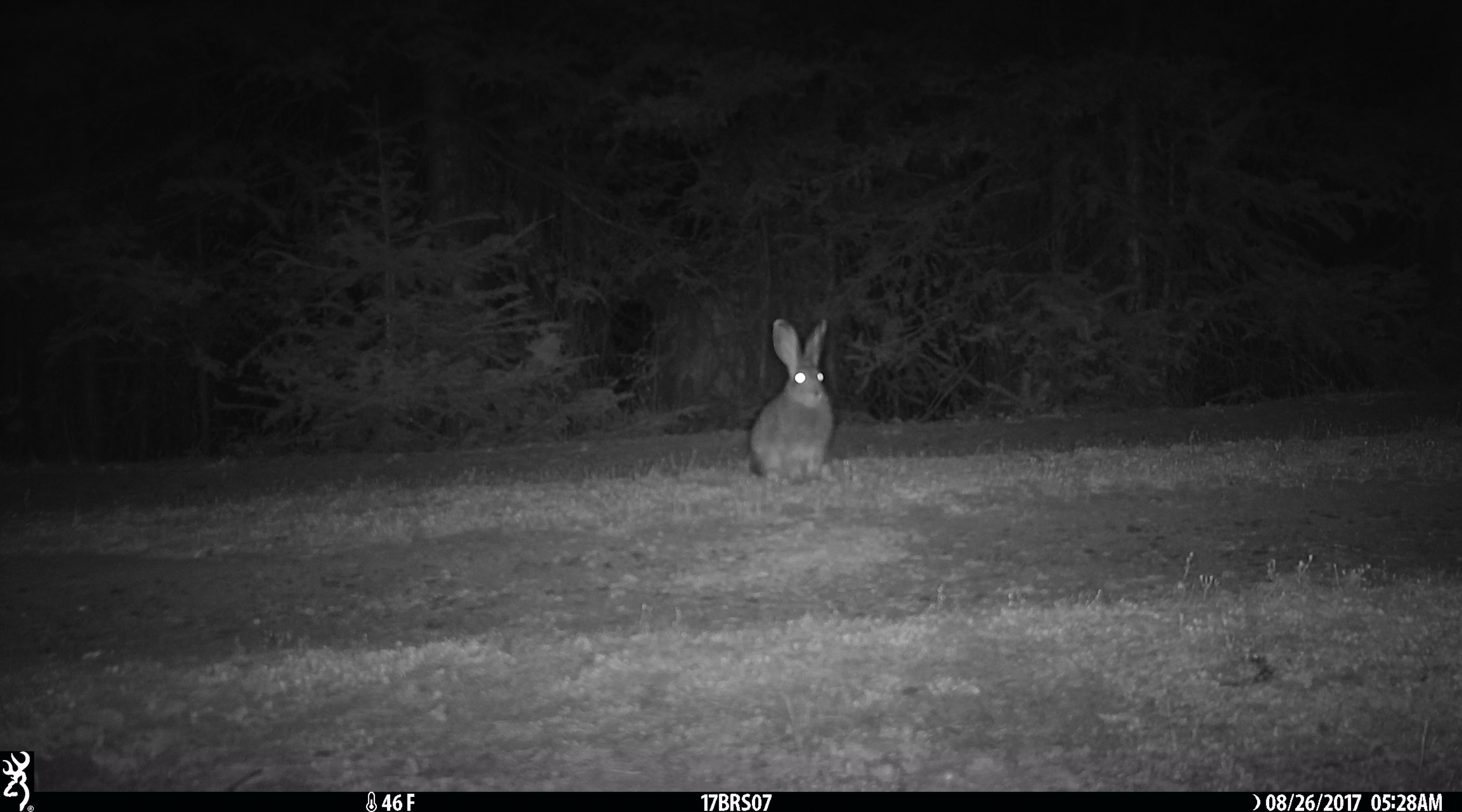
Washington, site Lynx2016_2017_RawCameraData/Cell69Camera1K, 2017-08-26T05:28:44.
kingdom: Animalia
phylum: Chordata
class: Mammalia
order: Lagomorpha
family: Leporidae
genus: Lepus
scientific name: Lepus americanus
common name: snowshoe hare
Lepus americanus (snowshoe hare). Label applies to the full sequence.